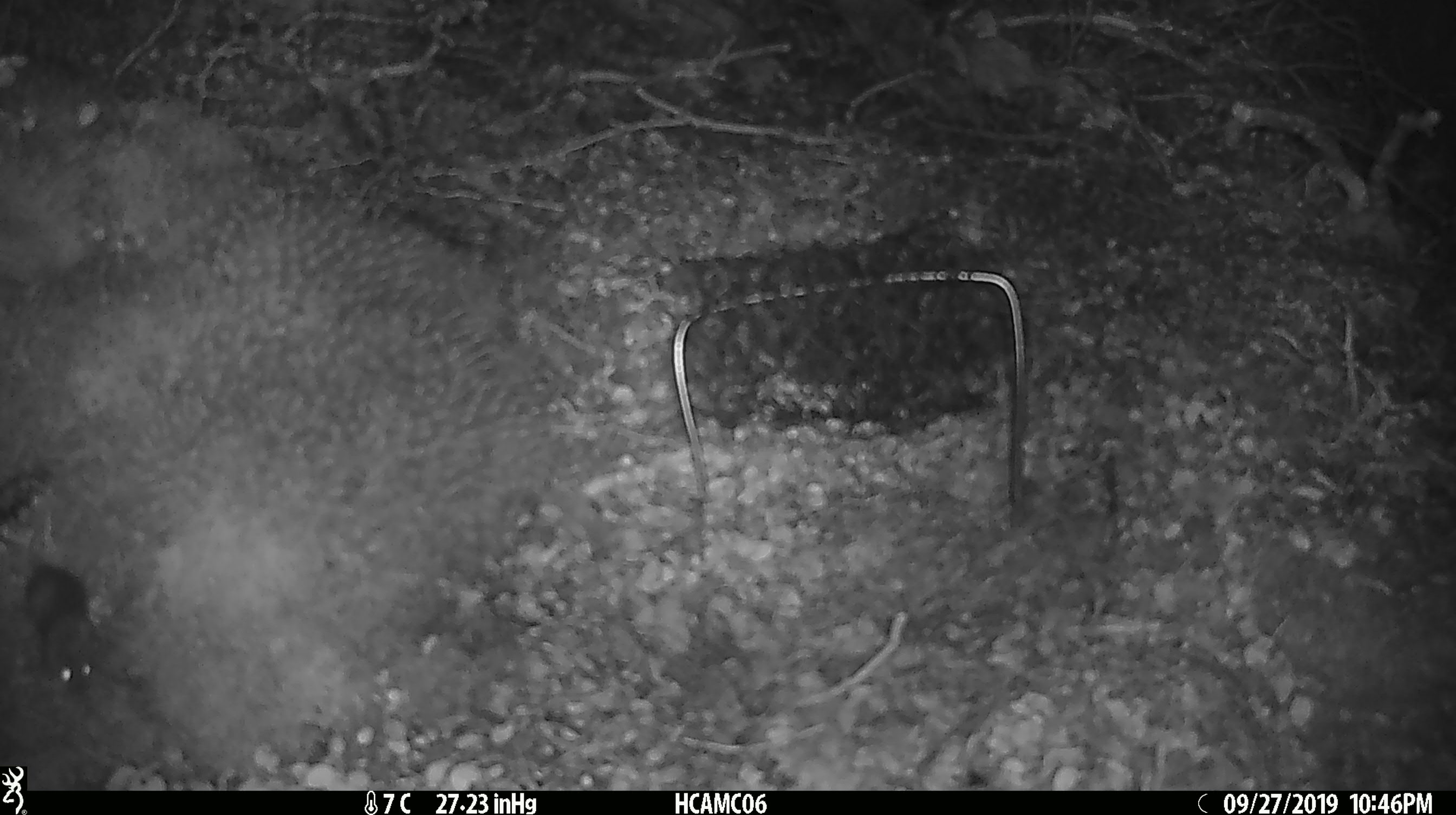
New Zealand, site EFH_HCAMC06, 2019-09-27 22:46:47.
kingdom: Animalia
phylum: Chordata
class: Mammalia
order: Rodentia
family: Muridae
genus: Mus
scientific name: Mus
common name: mouse